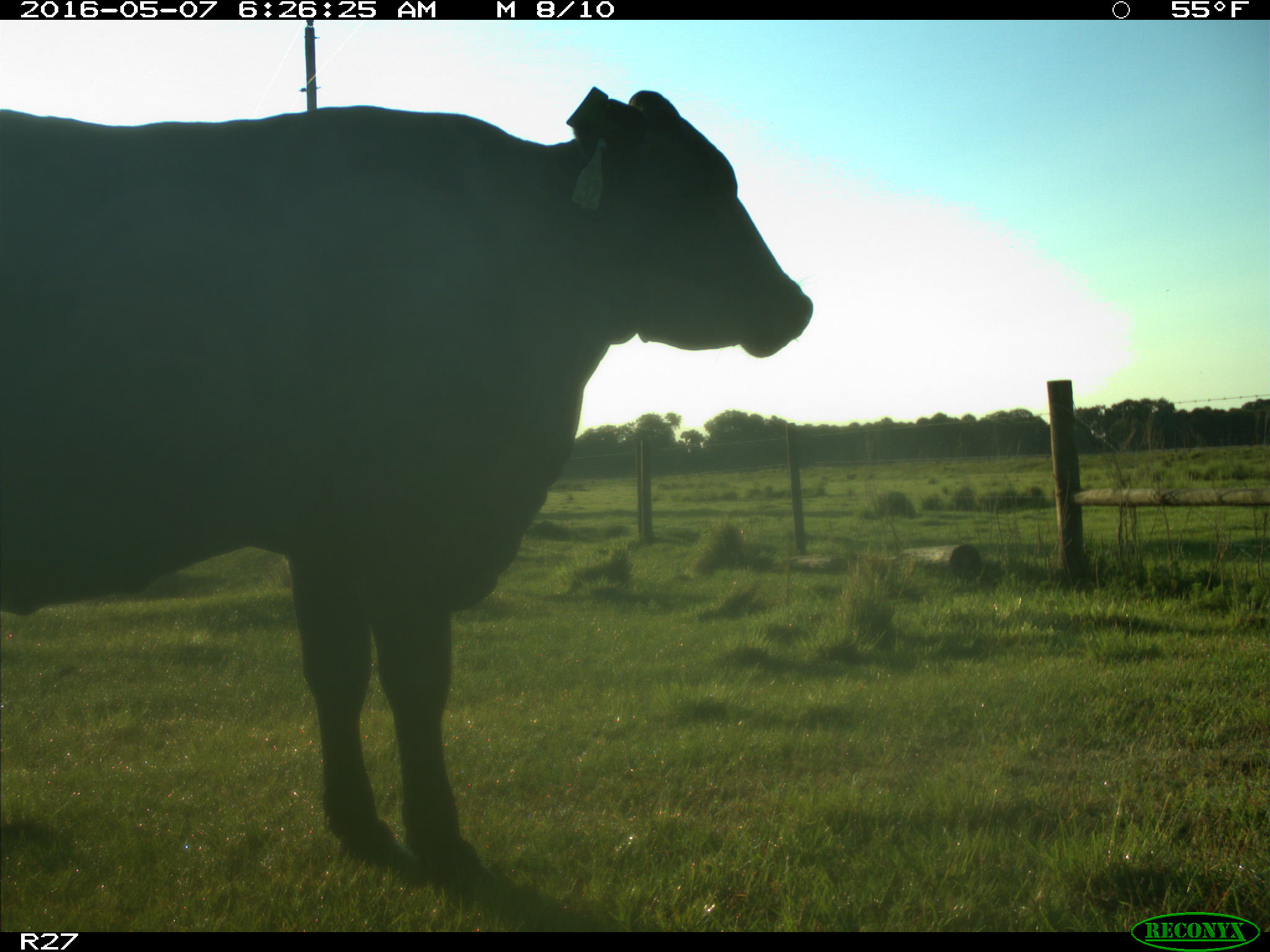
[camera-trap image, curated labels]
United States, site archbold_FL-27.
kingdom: Animalia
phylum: Chordata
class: Mammalia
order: Artiodactyla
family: Bovidae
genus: Bos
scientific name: Bos taurus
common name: domestic cow